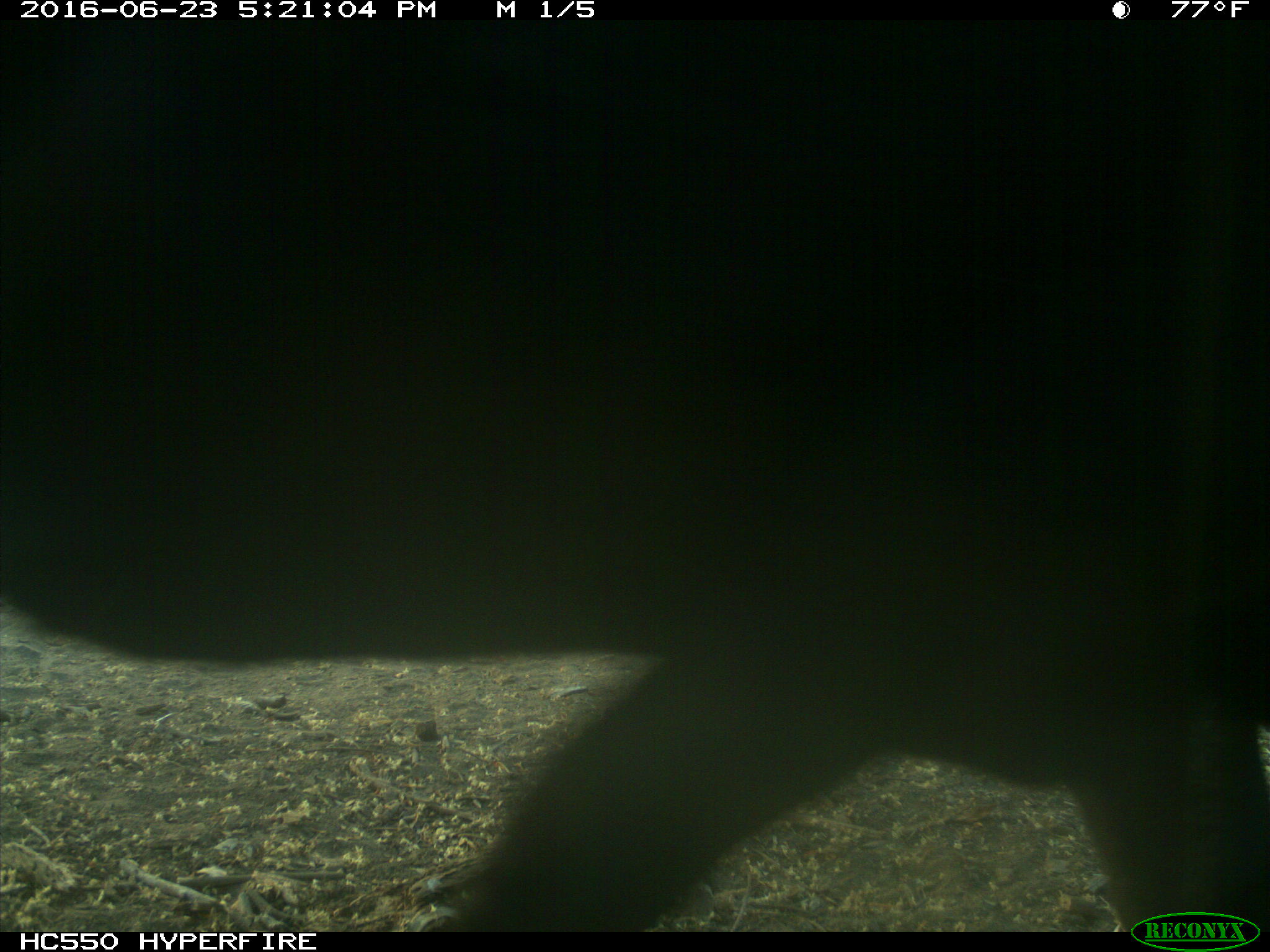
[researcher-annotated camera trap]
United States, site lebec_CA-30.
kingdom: Animalia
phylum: Chordata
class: Mammalia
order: Artiodactyla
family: Bovidae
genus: Bos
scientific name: Bos taurus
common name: domestic cow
Bos taurus (domestic cow).